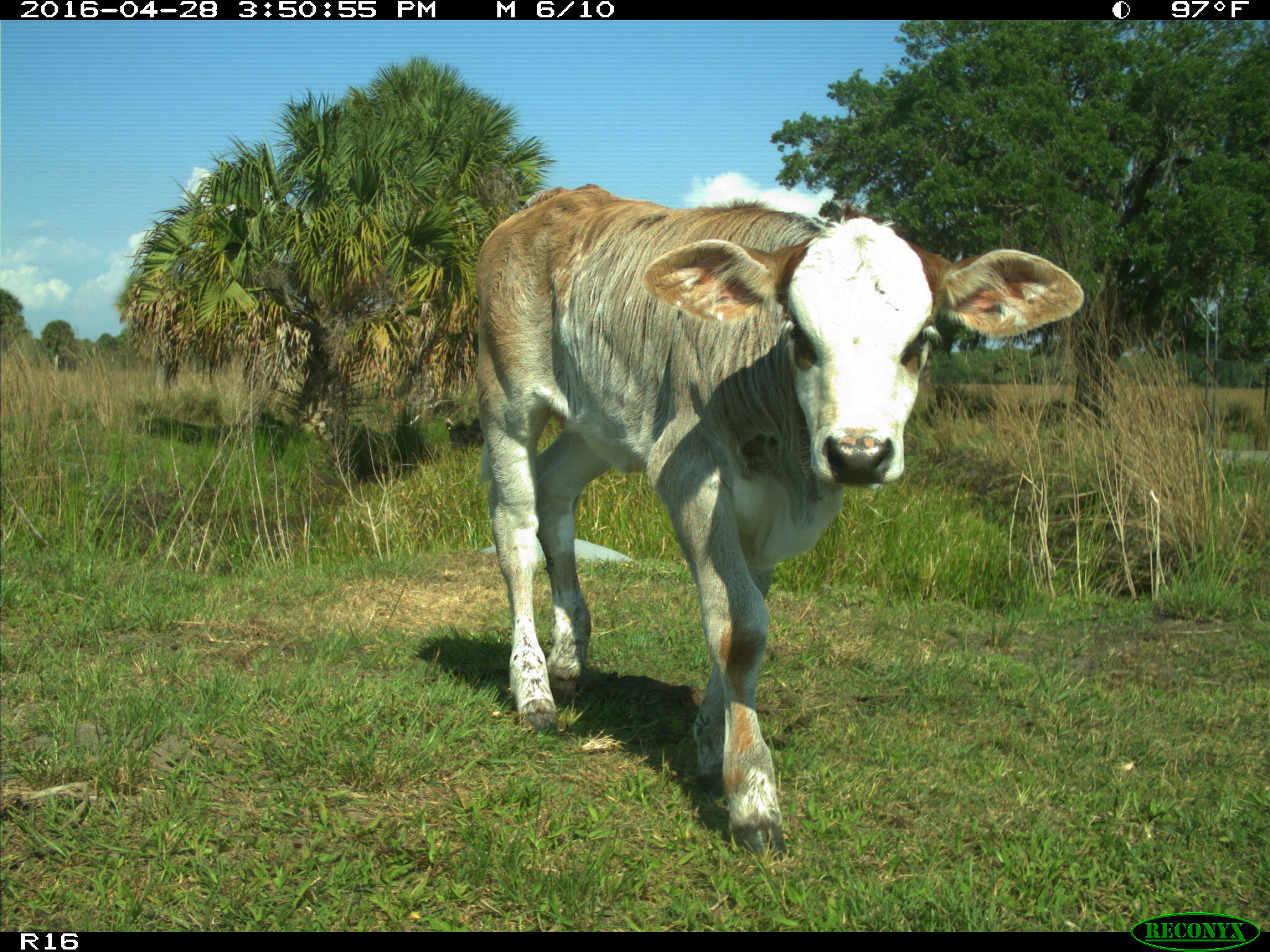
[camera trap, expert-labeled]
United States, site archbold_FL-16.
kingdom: Animalia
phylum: Chordata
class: Mammalia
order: Artiodactyla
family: Bovidae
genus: Bos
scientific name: Bos taurus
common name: domestic cow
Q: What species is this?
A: Bos taurus (domestic cow).